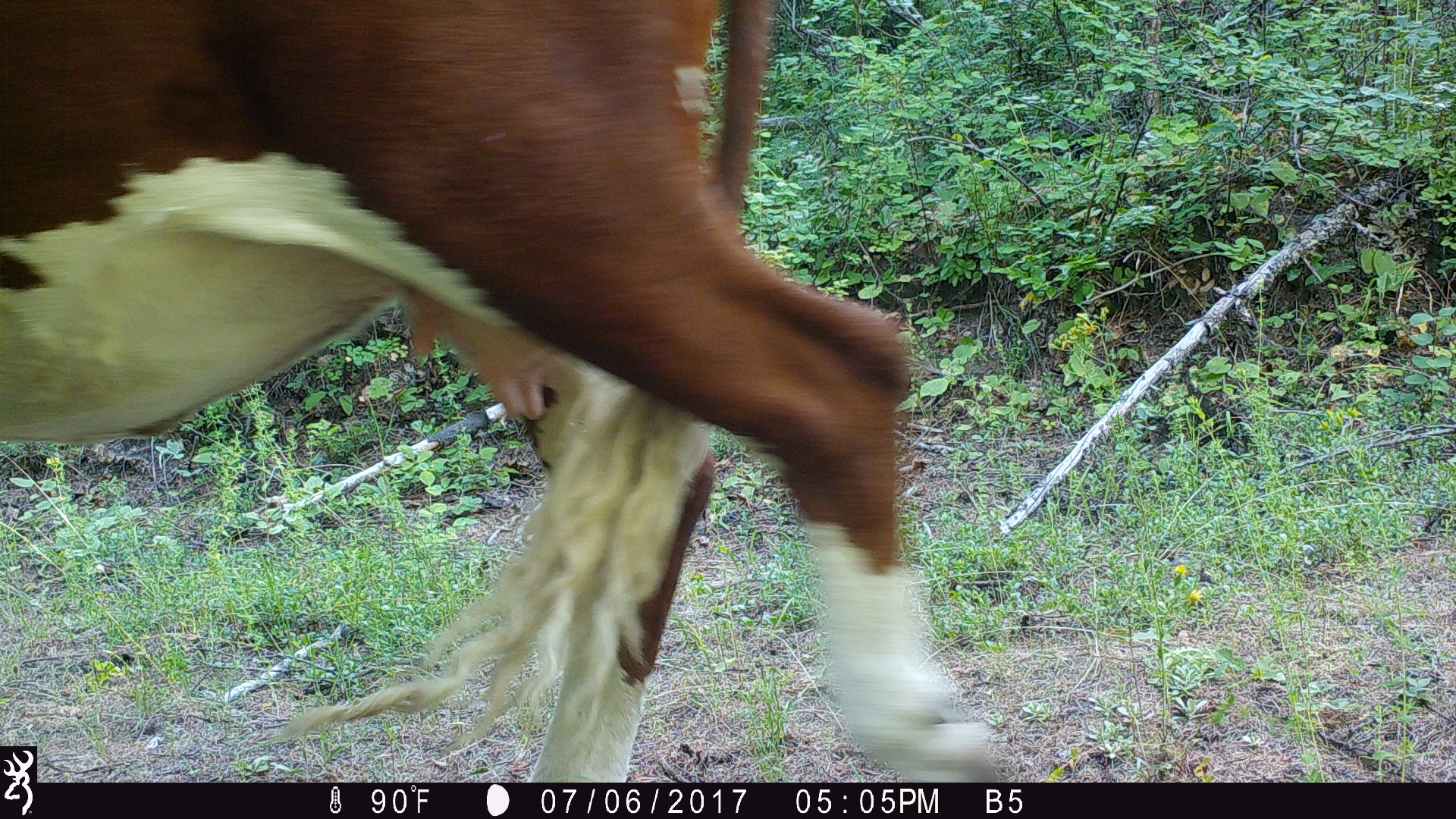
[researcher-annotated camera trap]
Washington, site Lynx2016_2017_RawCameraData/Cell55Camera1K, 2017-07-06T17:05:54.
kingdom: Animalia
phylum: Chordata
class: Mammalia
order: Artiodactyla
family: Bovidae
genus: Bos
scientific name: Bos taurus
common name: domestic cattle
Domestic cattle (Bos taurus). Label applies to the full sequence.